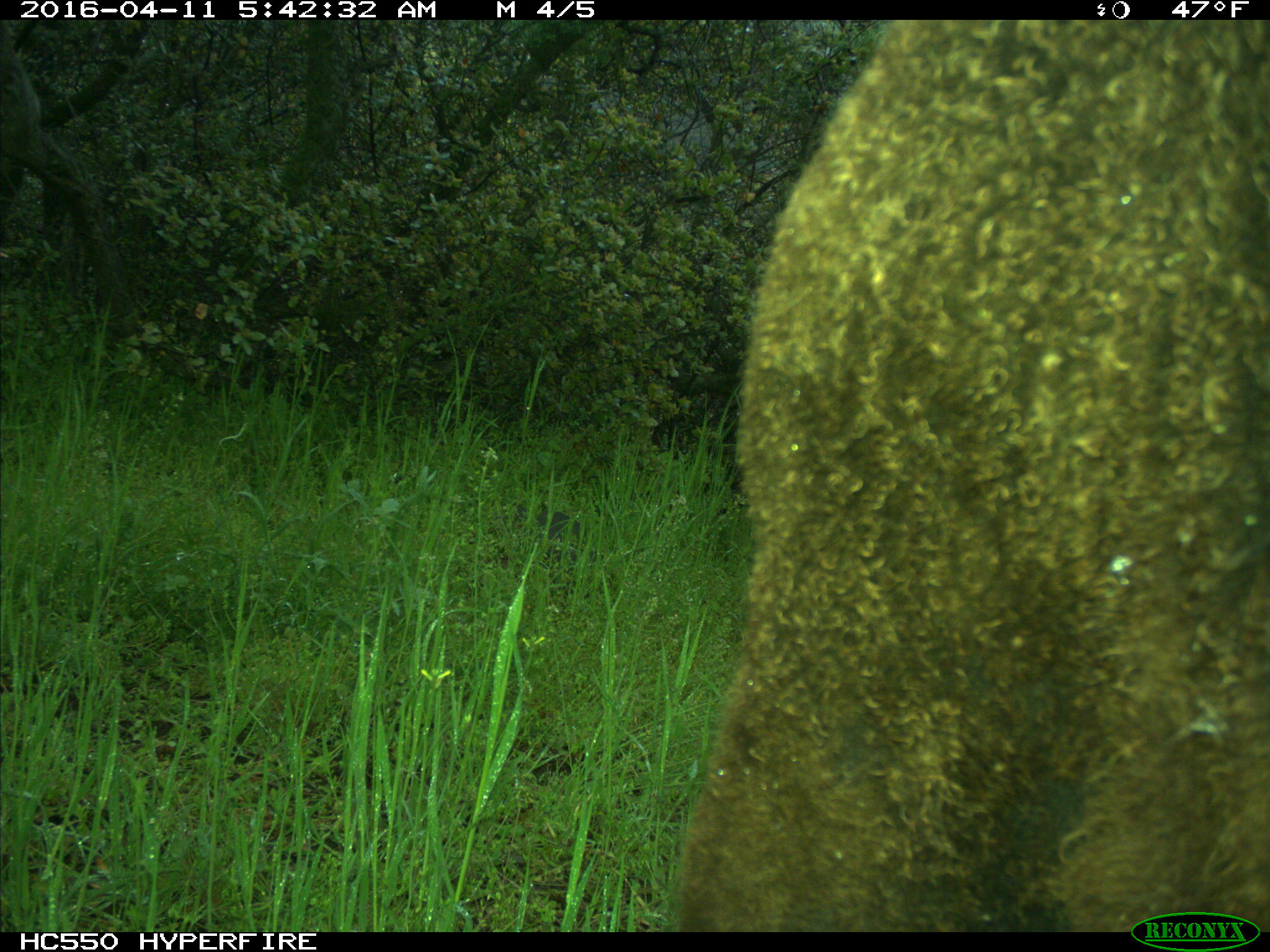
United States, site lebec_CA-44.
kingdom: Animalia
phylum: Chordata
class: Mammalia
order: Artiodactyla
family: Bovidae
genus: Bos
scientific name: Bos taurus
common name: domestic cow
Bos taurus (domestic cow).